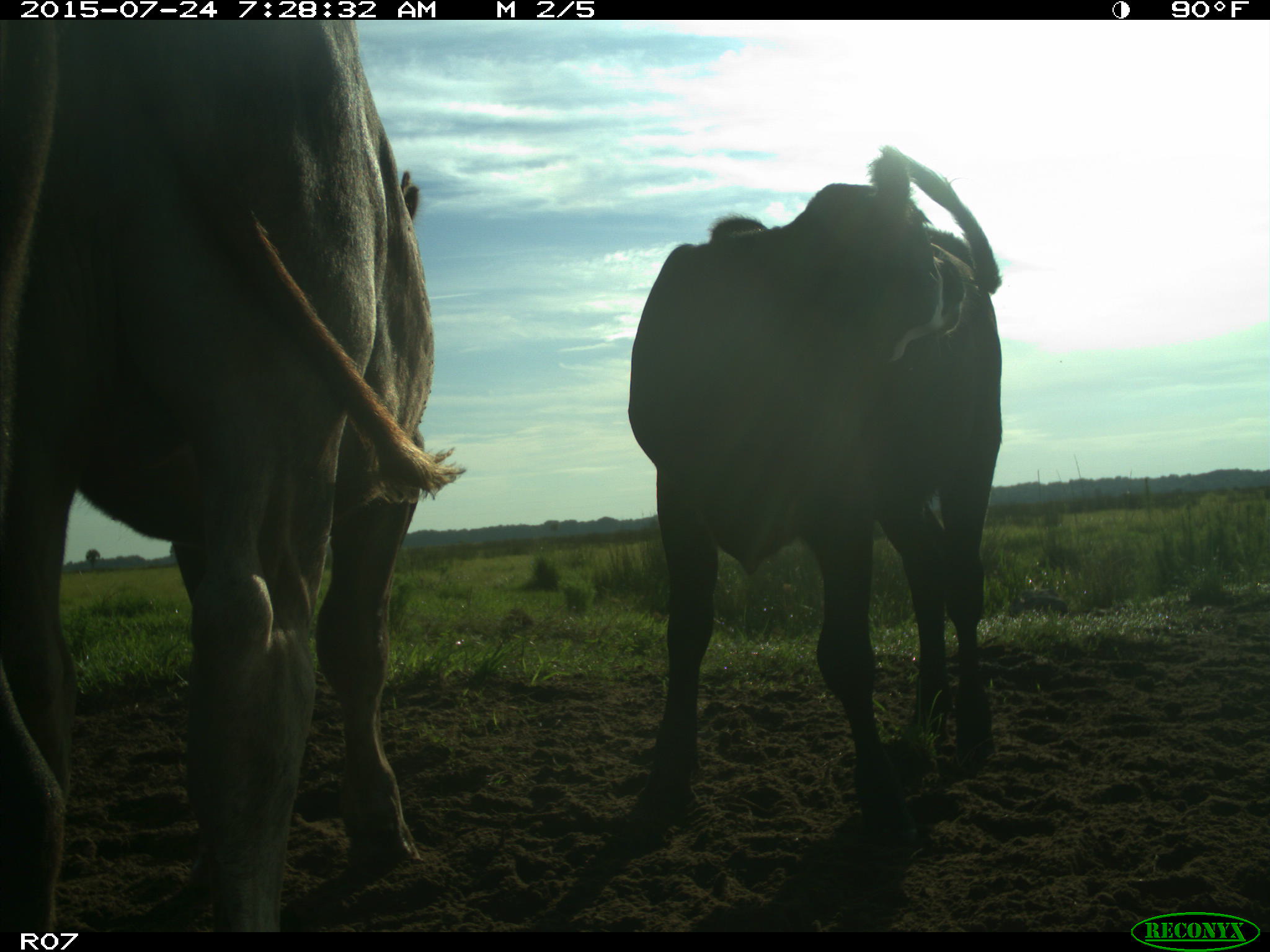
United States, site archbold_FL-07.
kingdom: Animalia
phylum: Chordata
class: Mammalia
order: Artiodactyla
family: Bovidae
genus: Bos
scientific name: Bos taurus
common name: domestic cow